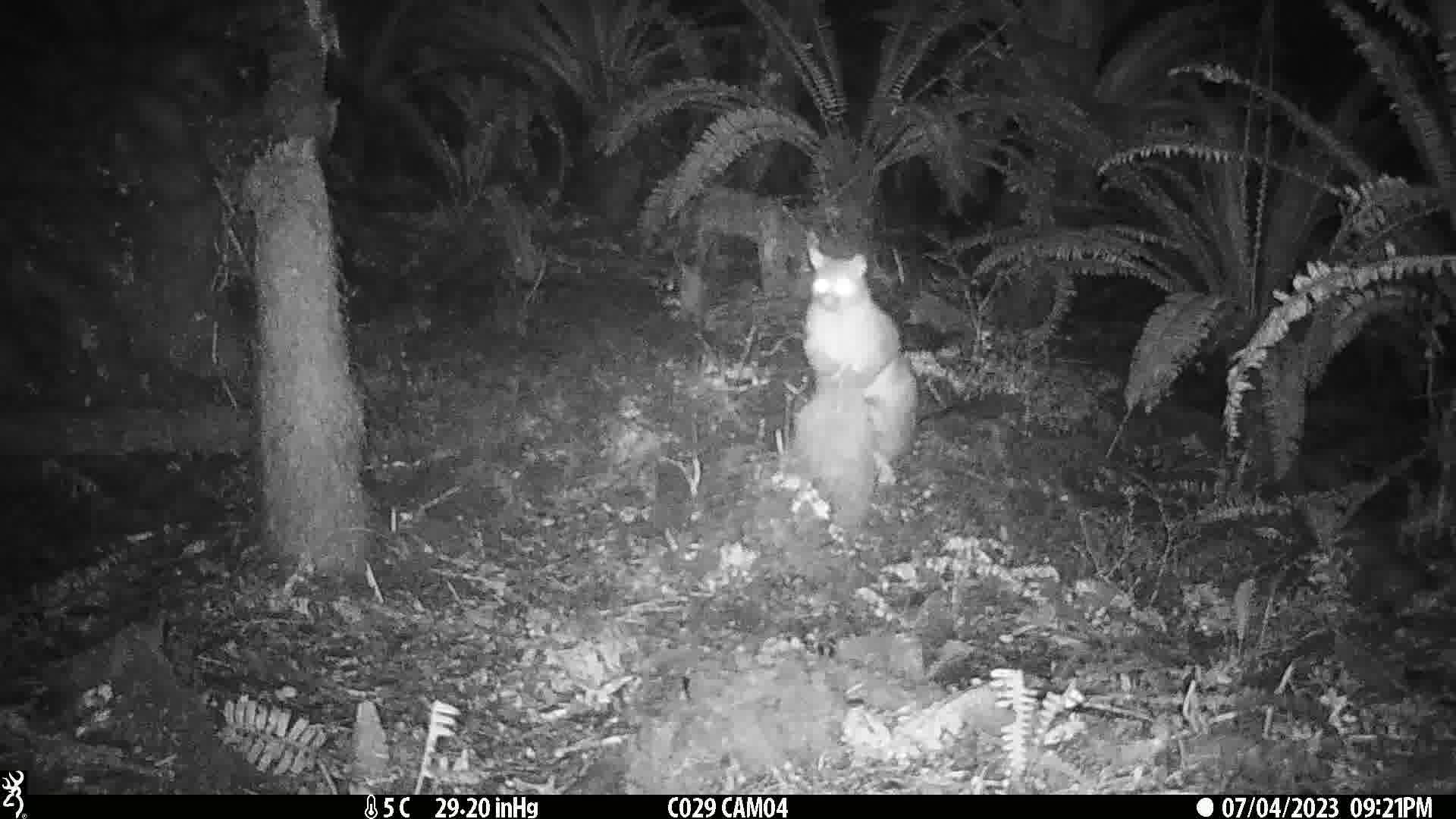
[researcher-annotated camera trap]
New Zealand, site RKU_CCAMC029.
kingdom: Animalia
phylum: Chordata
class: Mammalia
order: Diprotodontia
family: Phalangeridae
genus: Trichosurus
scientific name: Trichosurus vulpecula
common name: common brushtail possum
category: possum